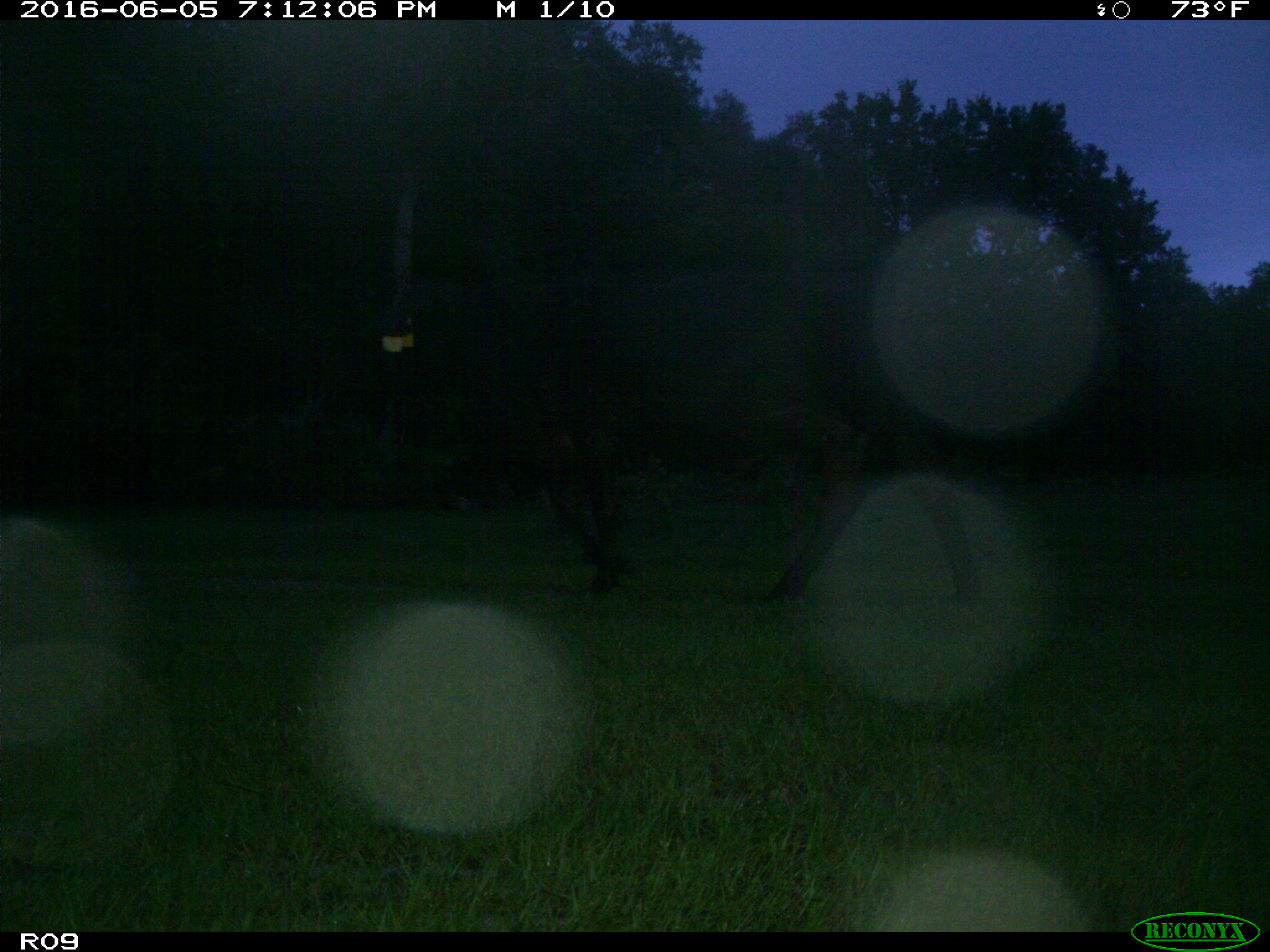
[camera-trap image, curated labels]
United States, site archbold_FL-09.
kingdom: Animalia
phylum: Chordata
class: Mammalia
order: Artiodactyla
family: Bovidae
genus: Bos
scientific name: Bos taurus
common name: domestic cow